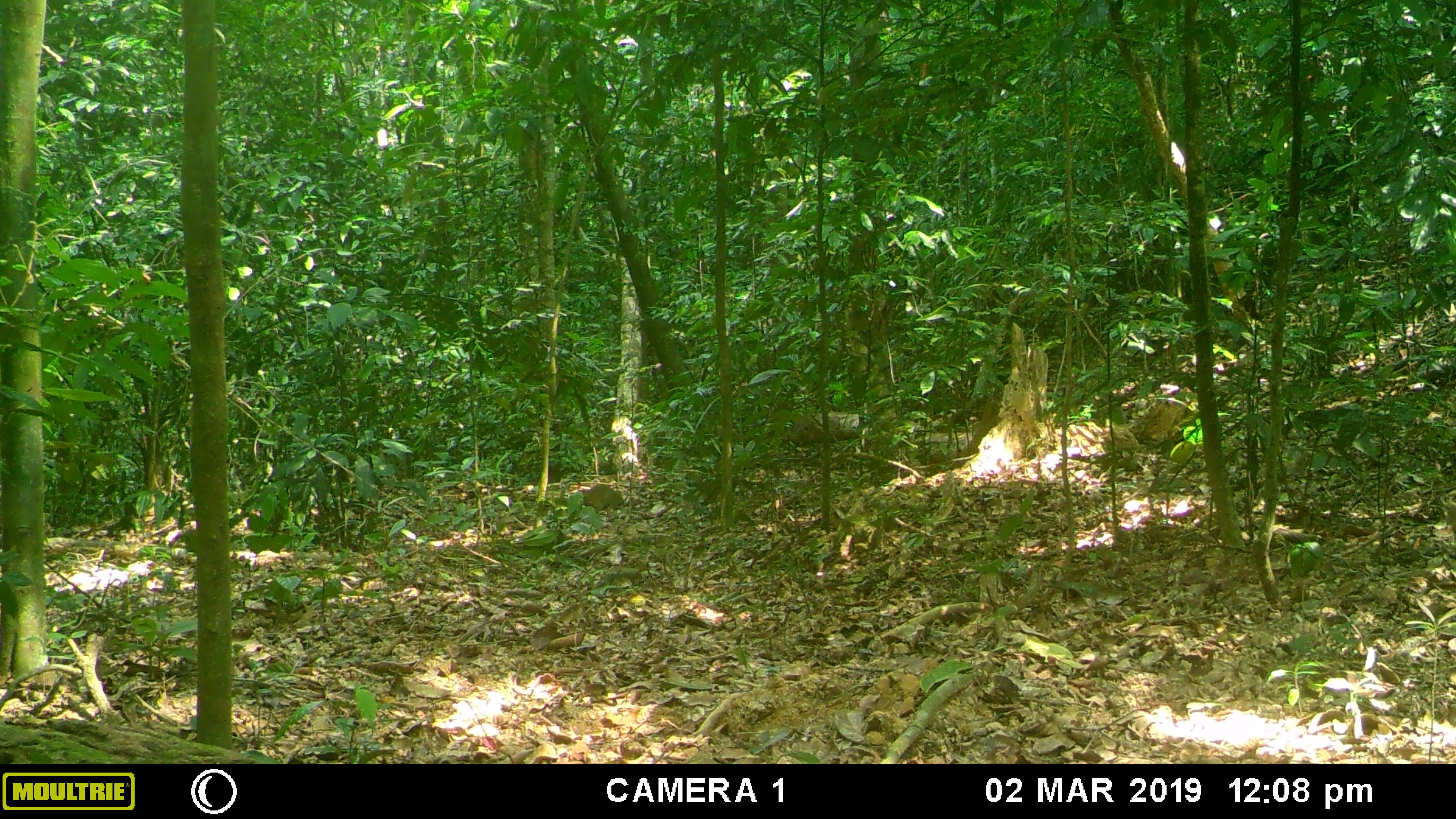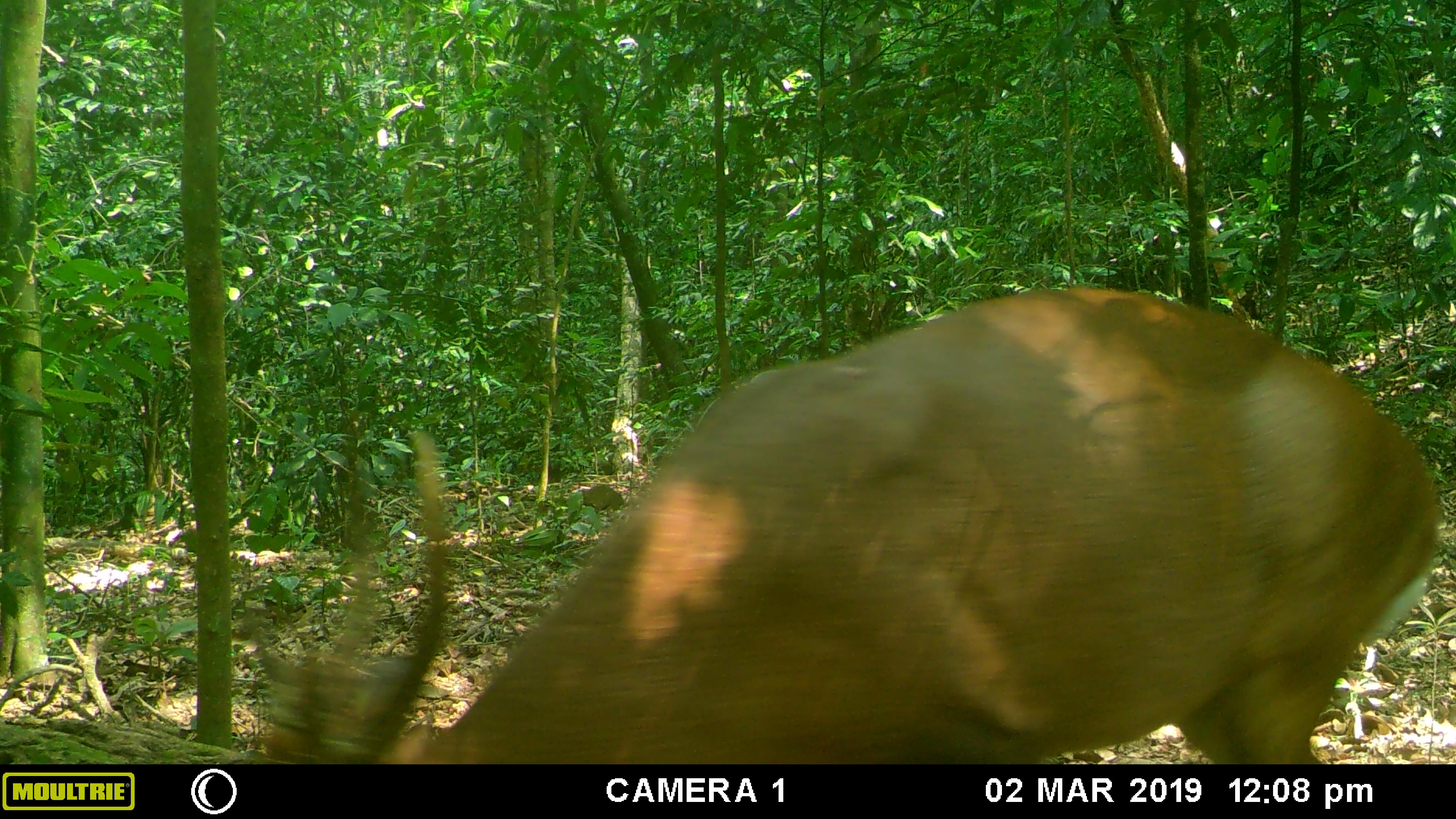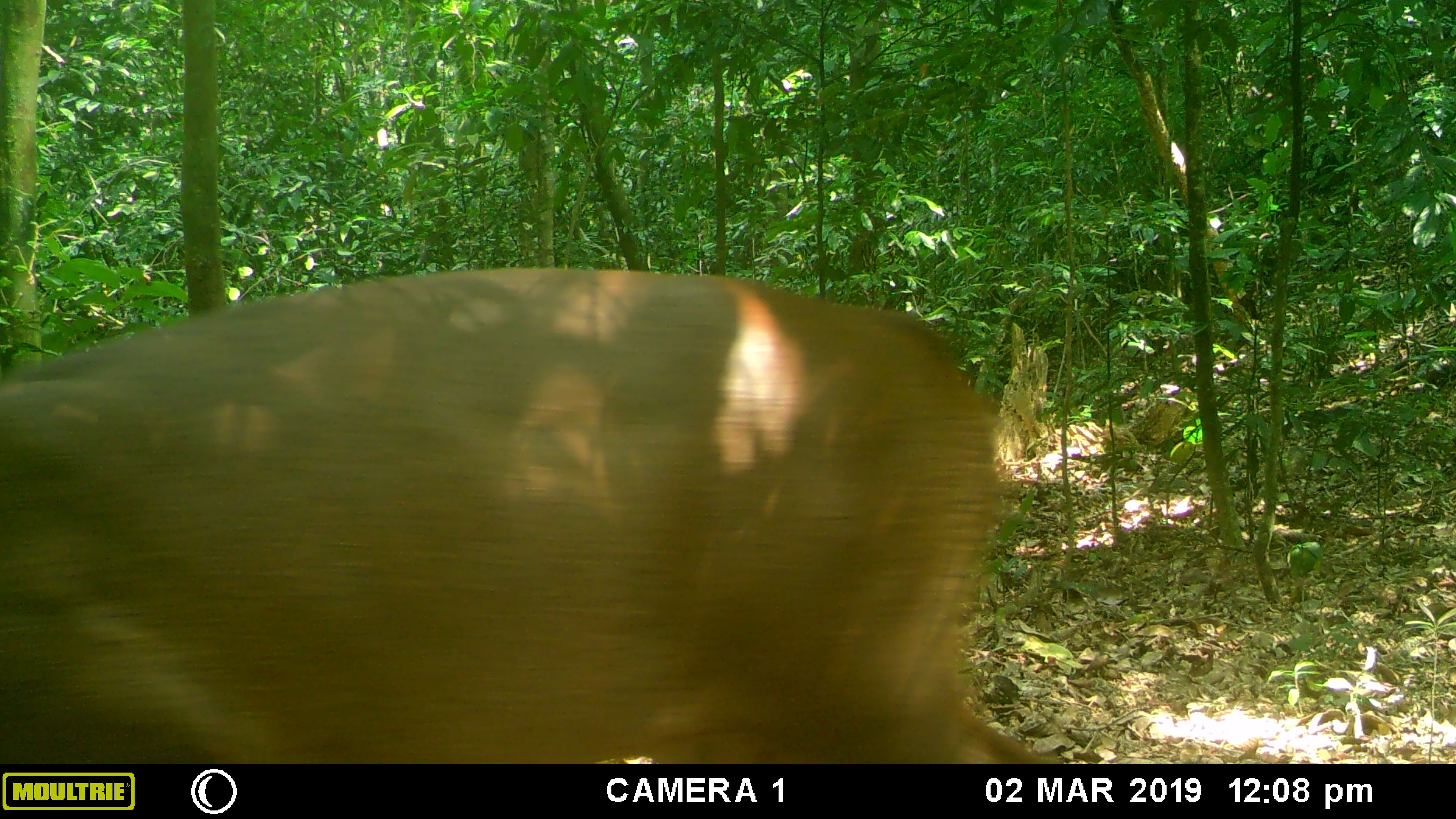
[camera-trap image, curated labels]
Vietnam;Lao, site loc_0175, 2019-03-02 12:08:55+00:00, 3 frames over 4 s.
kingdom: Animalia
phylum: Chordata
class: Mammalia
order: Artiodactyla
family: Cervidae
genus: Muntiacus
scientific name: Muntiacus vuquangensis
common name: large-antlered muntjac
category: large antlered muntjac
Large antlered muntjac (large-antlered muntjac) (Muntiacus vuquangensis). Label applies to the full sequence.